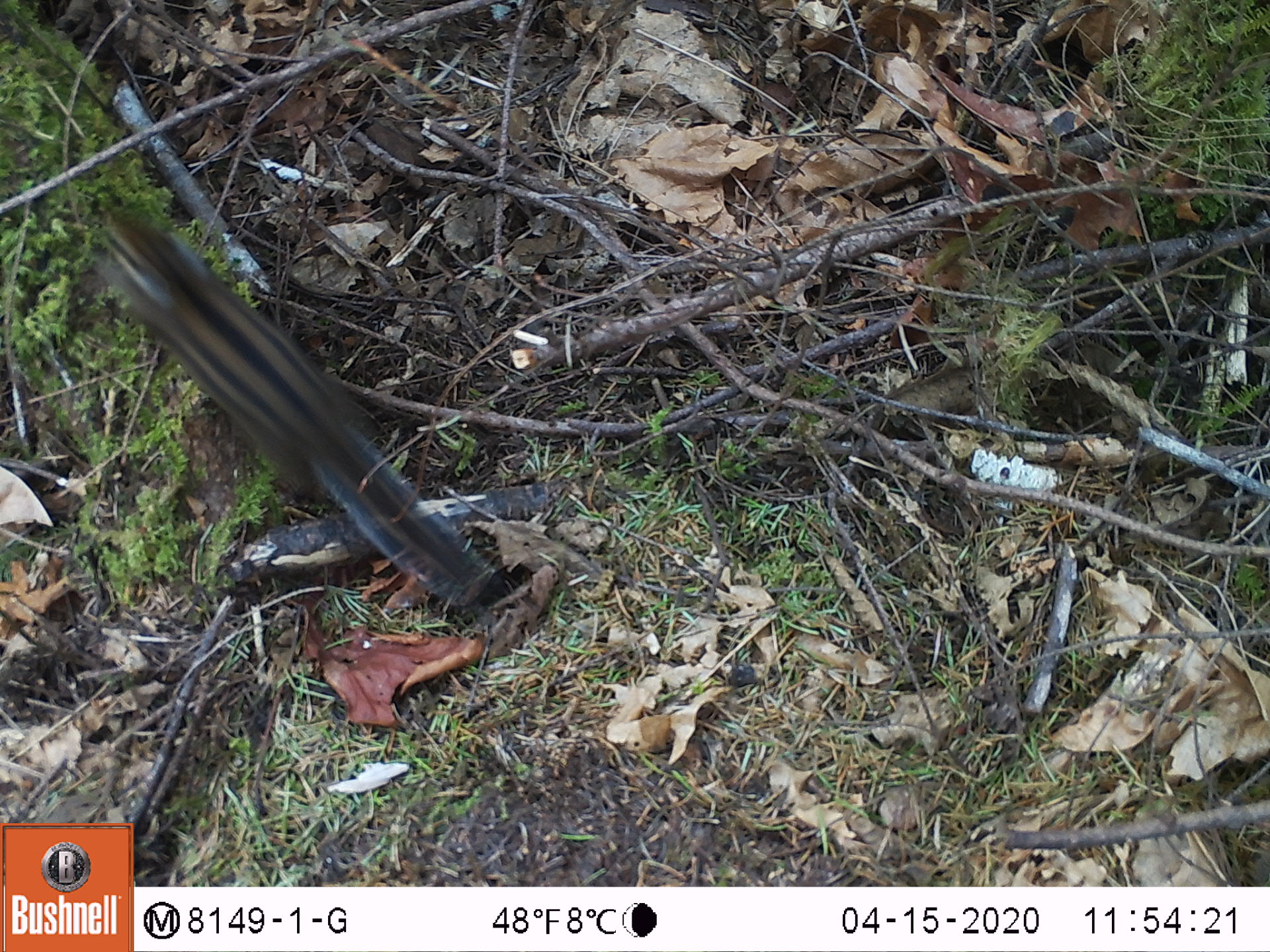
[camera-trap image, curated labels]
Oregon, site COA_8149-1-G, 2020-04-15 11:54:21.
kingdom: Animalia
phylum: Chordata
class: Mammalia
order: Rodentia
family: Sciuridae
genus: Neotamias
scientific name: Neotamias townsendii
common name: townsend's chipmunk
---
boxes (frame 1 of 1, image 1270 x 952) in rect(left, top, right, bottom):
townsend's chipmunk: rect(89, 186, 505, 609)